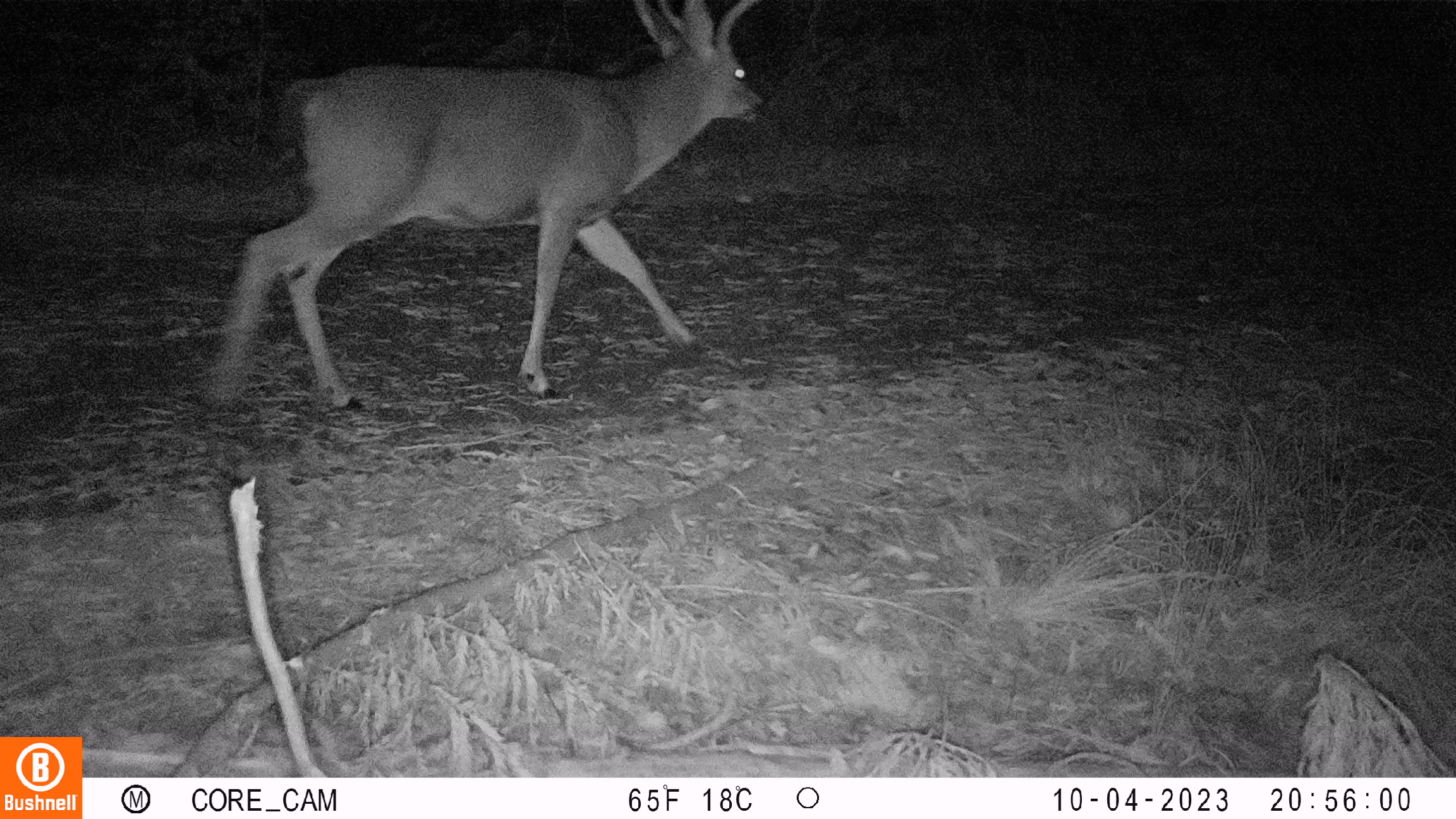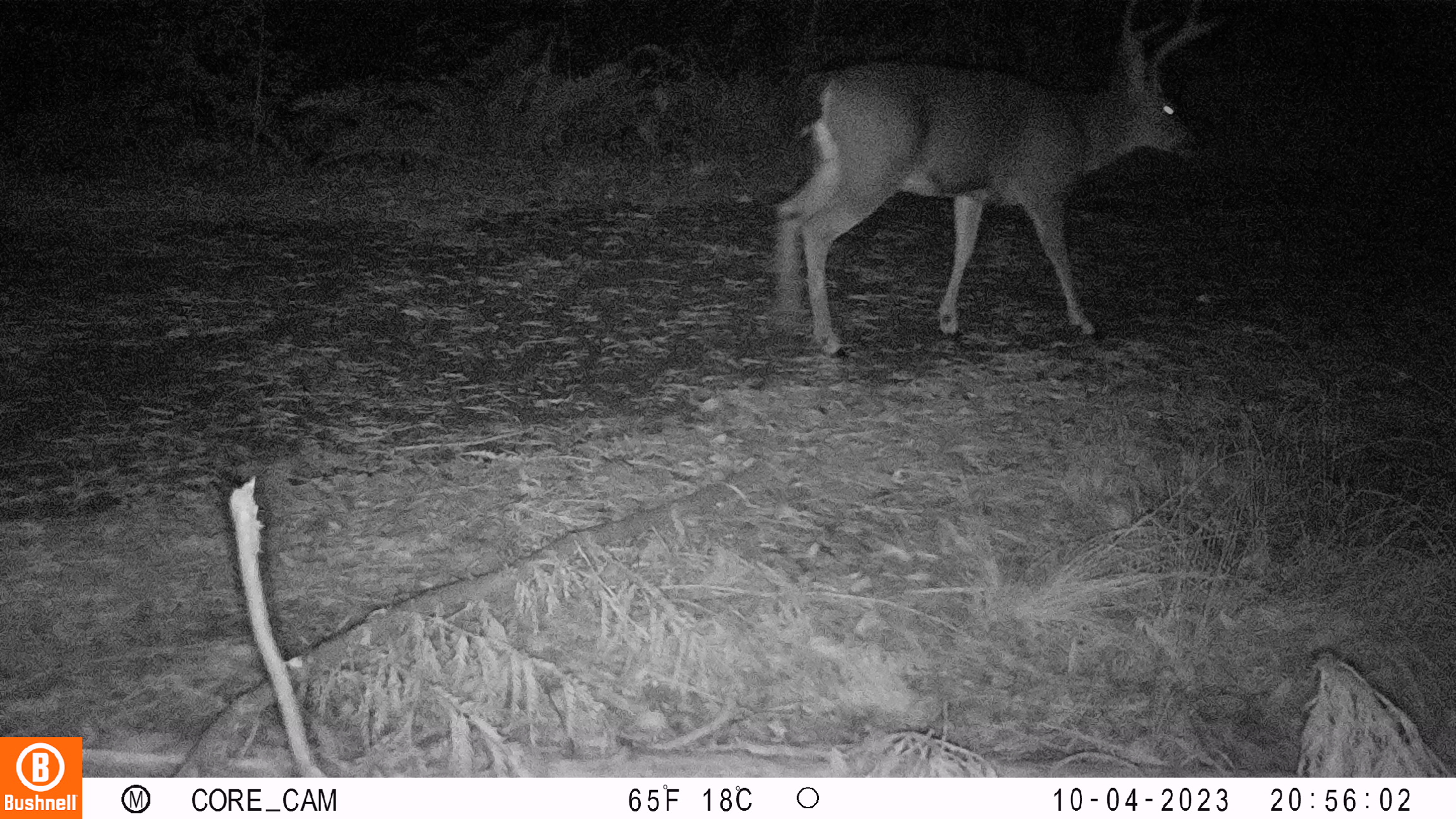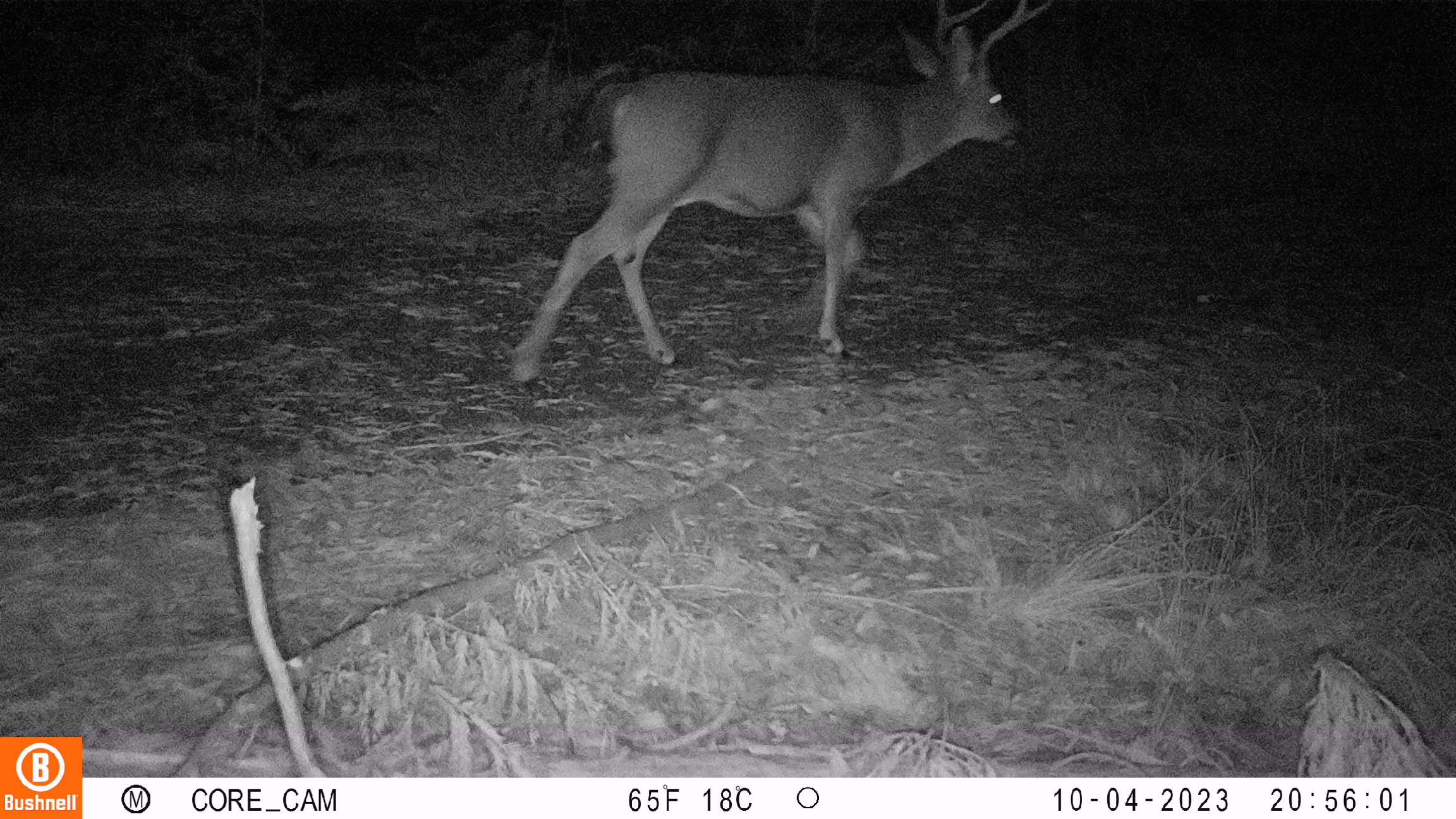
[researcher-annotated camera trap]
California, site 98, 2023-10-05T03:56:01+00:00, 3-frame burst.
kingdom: Animalia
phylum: Chordata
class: Mammalia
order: Artiodactyla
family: Cervidae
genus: Odocoileus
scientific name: Odocoileus hemionus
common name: mule deer